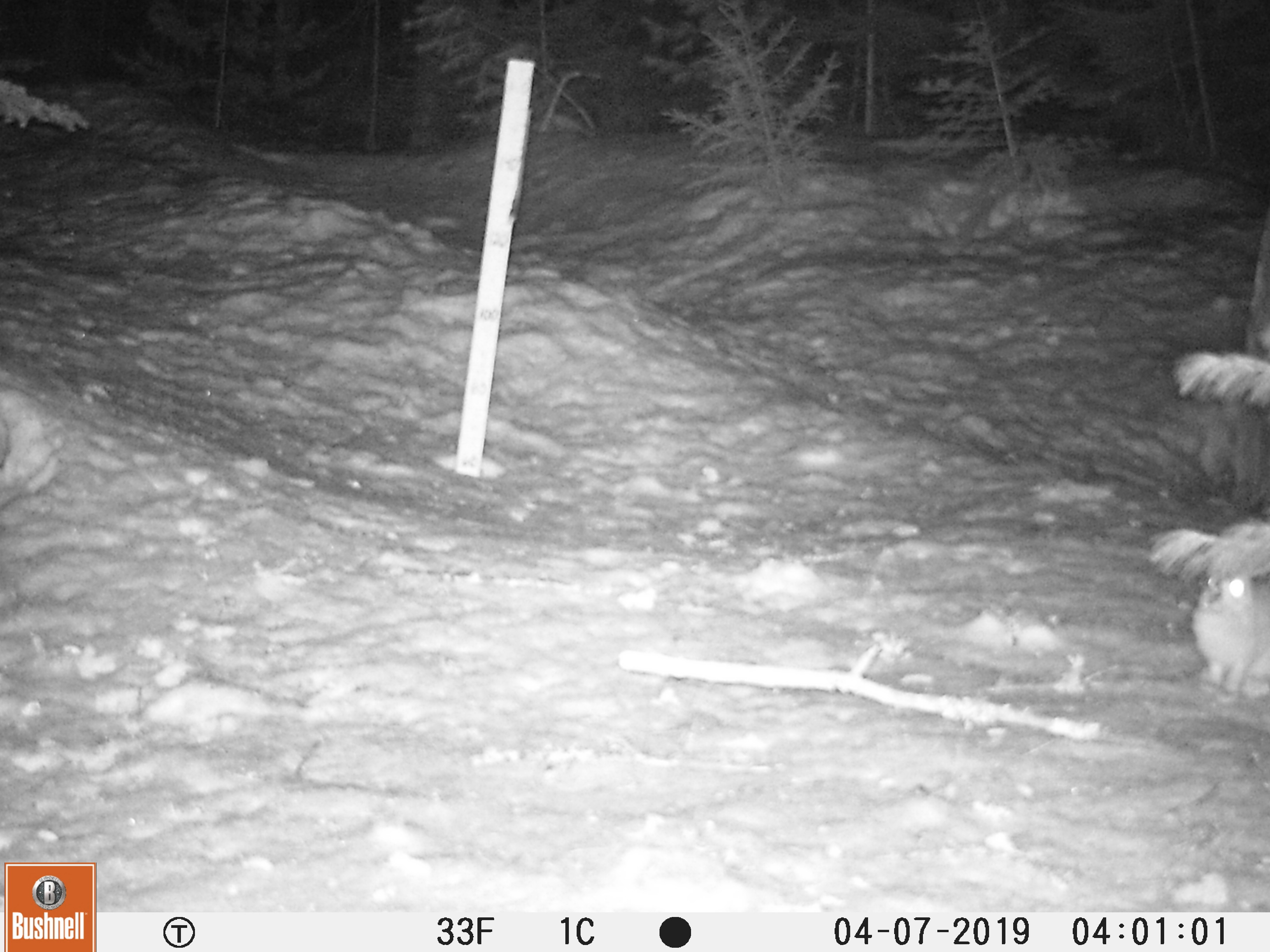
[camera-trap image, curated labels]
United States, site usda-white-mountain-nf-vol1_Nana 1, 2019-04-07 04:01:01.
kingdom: Animalia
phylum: Chordata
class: Mammalia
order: Lagomorpha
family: Leporidae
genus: Lepus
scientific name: Lepus americanus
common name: snowshoe hare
Snowshoe hare (Lepus americanus).